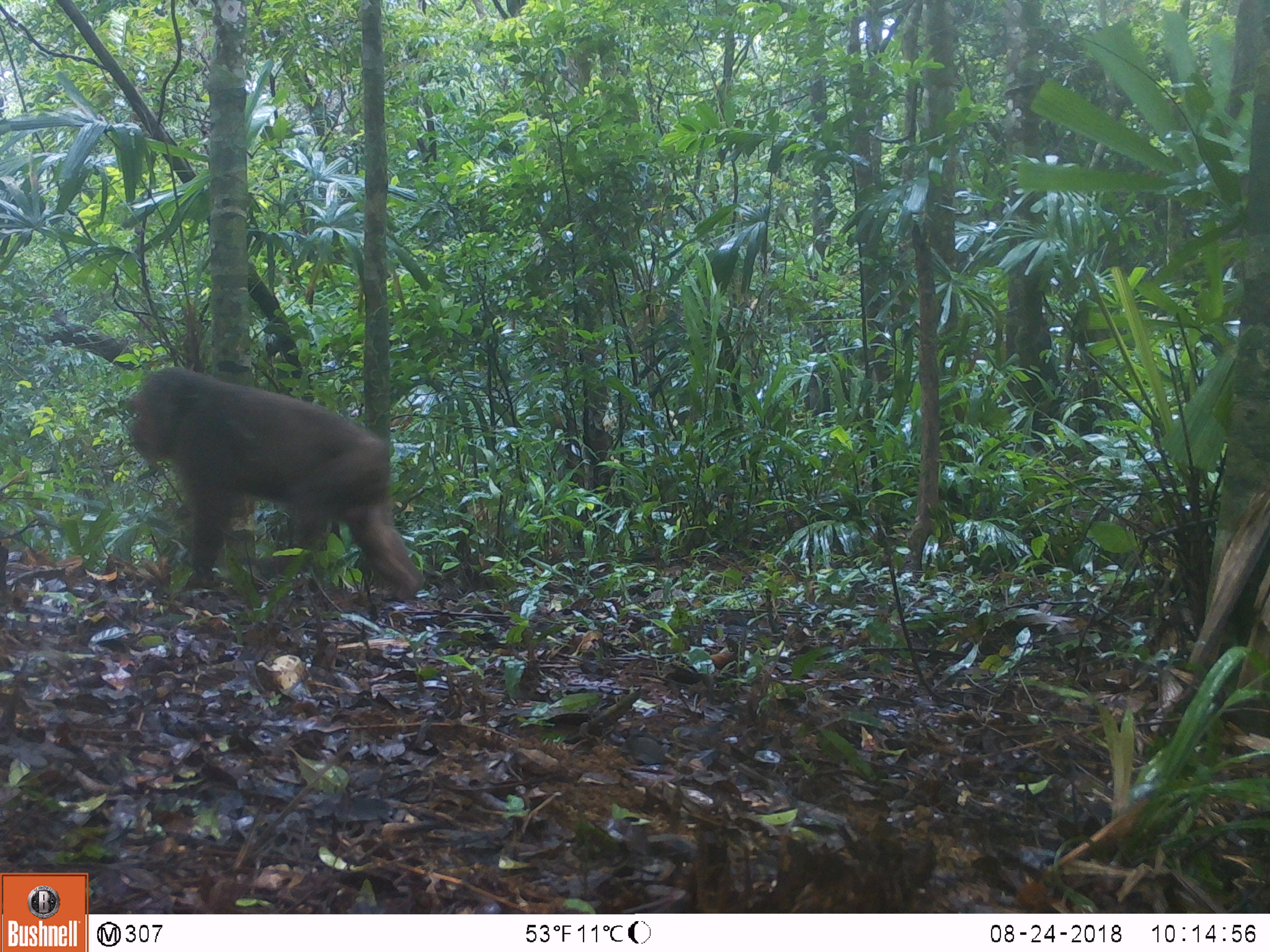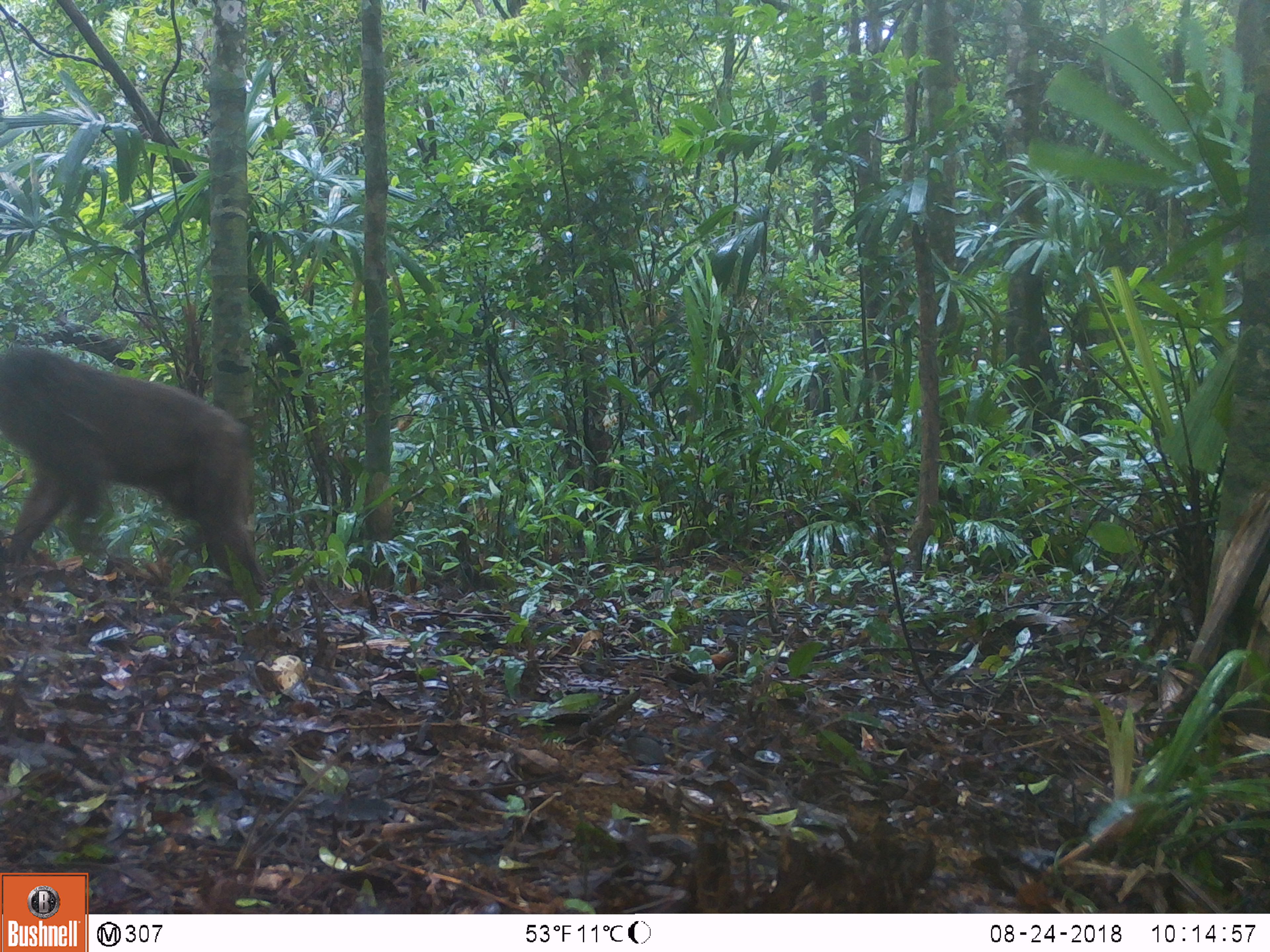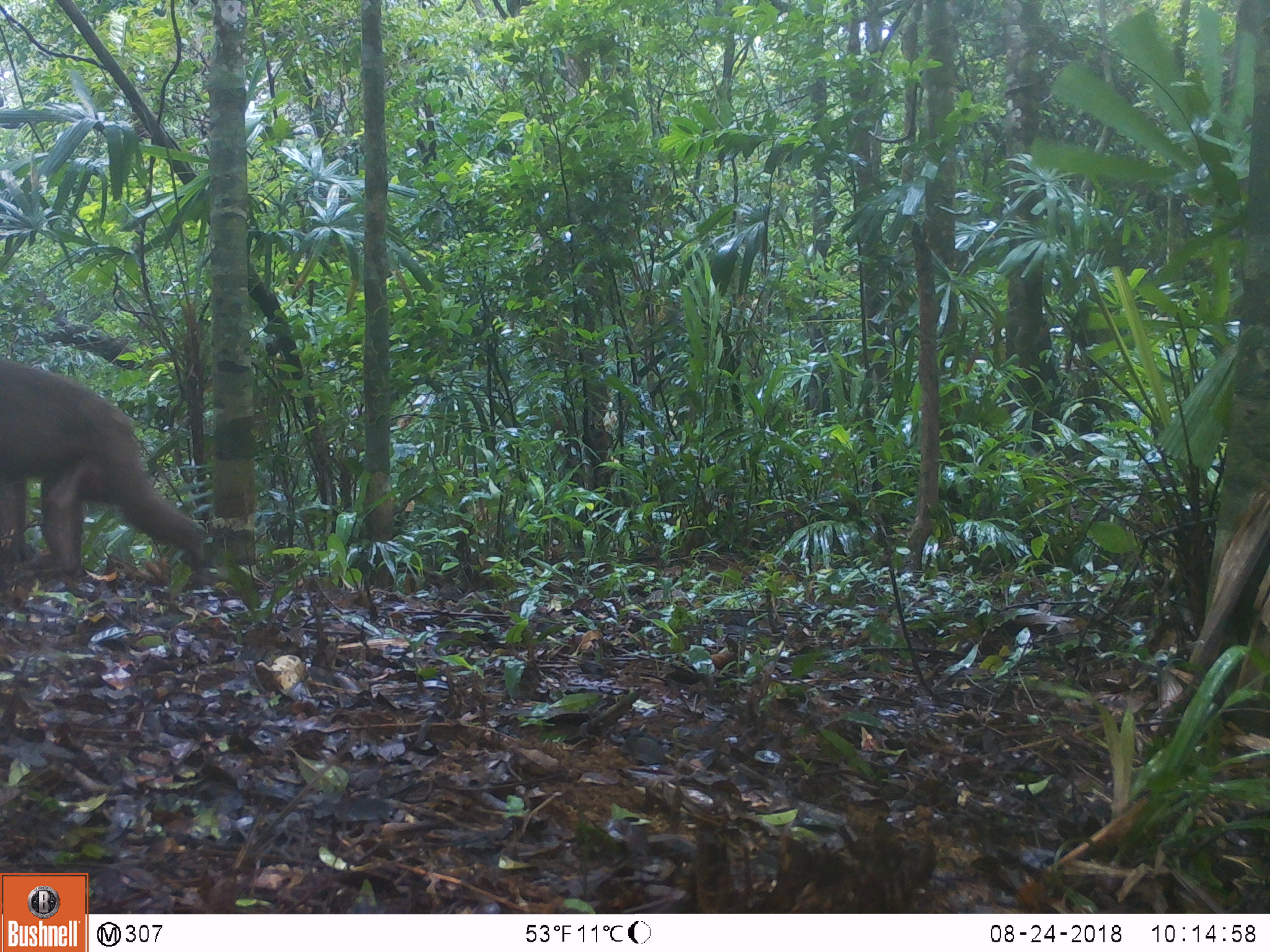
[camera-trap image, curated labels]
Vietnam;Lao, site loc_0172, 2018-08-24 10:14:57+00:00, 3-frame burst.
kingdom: Animalia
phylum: Chordata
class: Mammalia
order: Primates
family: Cercopithecidae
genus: Macaca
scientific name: Macaca arctoides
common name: stump-tailed macaque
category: stump tailed macaque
Stump tailed macaque (stump-tailed macaque) (Macaca arctoides). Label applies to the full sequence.